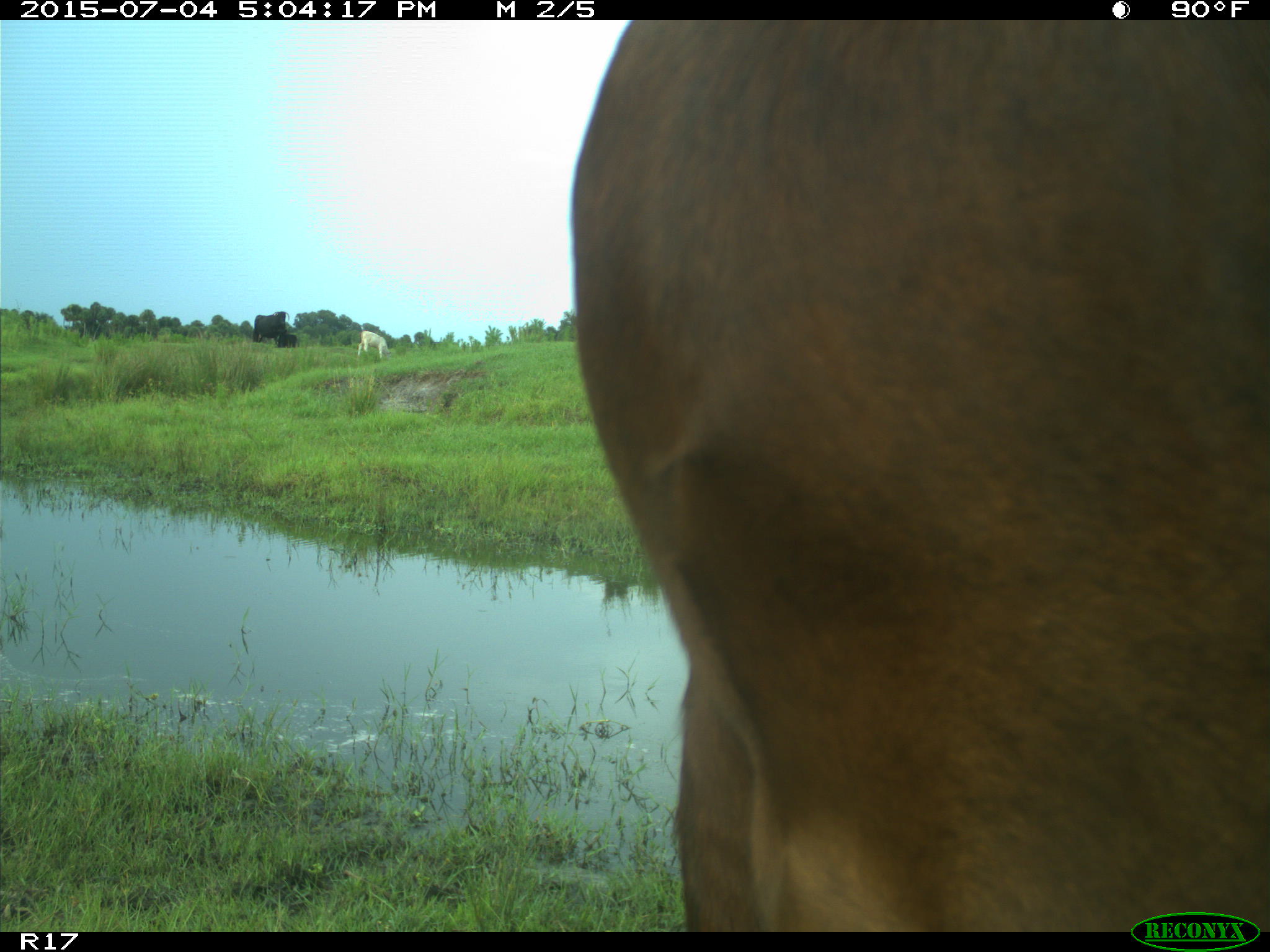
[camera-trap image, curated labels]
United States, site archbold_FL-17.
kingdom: Animalia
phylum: Chordata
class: Mammalia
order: Artiodactyla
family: Bovidae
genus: Bos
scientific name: Bos taurus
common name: domestic cow